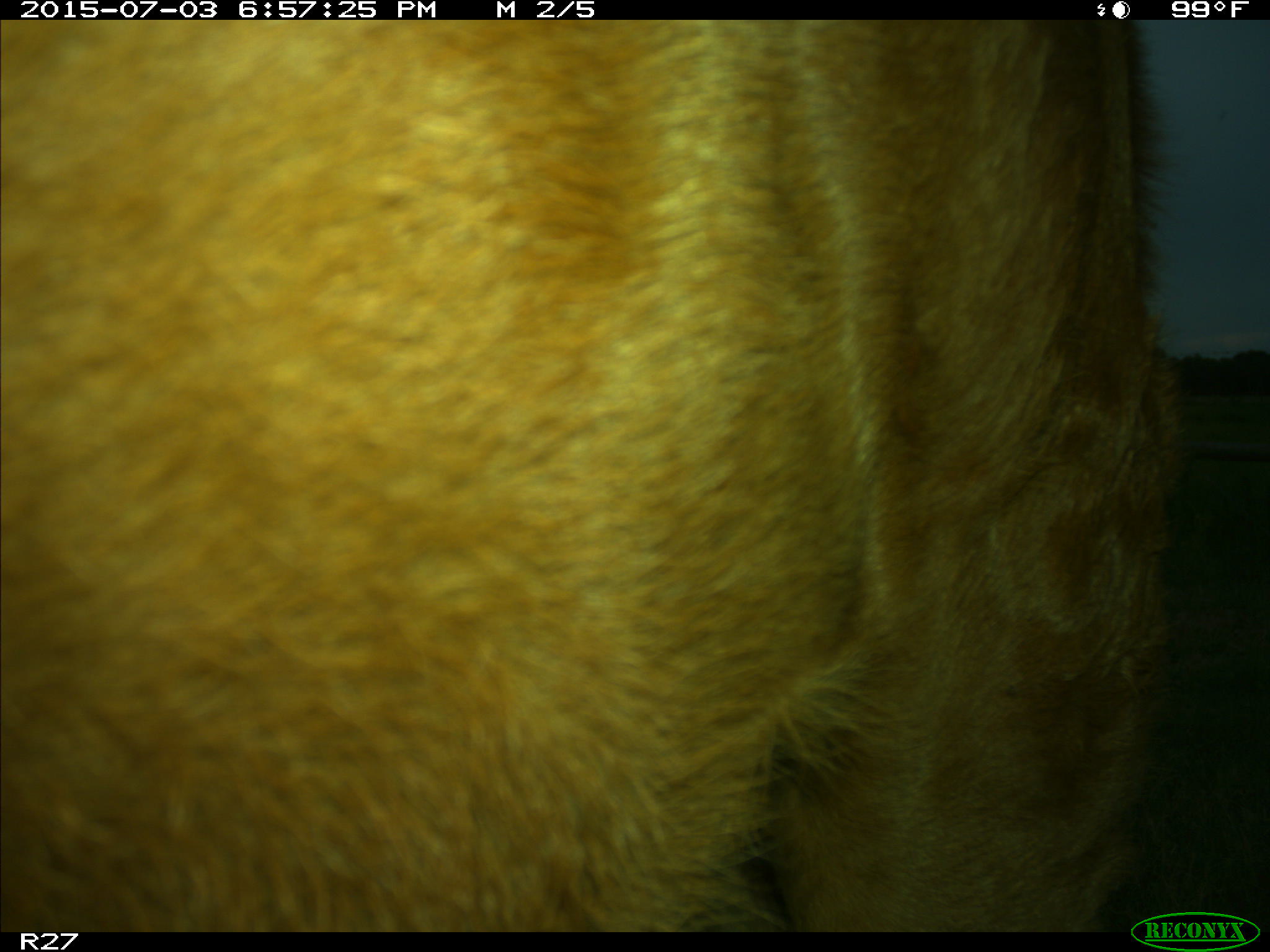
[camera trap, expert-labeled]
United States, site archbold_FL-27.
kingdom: Animalia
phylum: Chordata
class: Mammalia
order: Artiodactyla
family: Bovidae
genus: Bos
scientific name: Bos taurus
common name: domestic cow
Bos taurus (domestic cow).